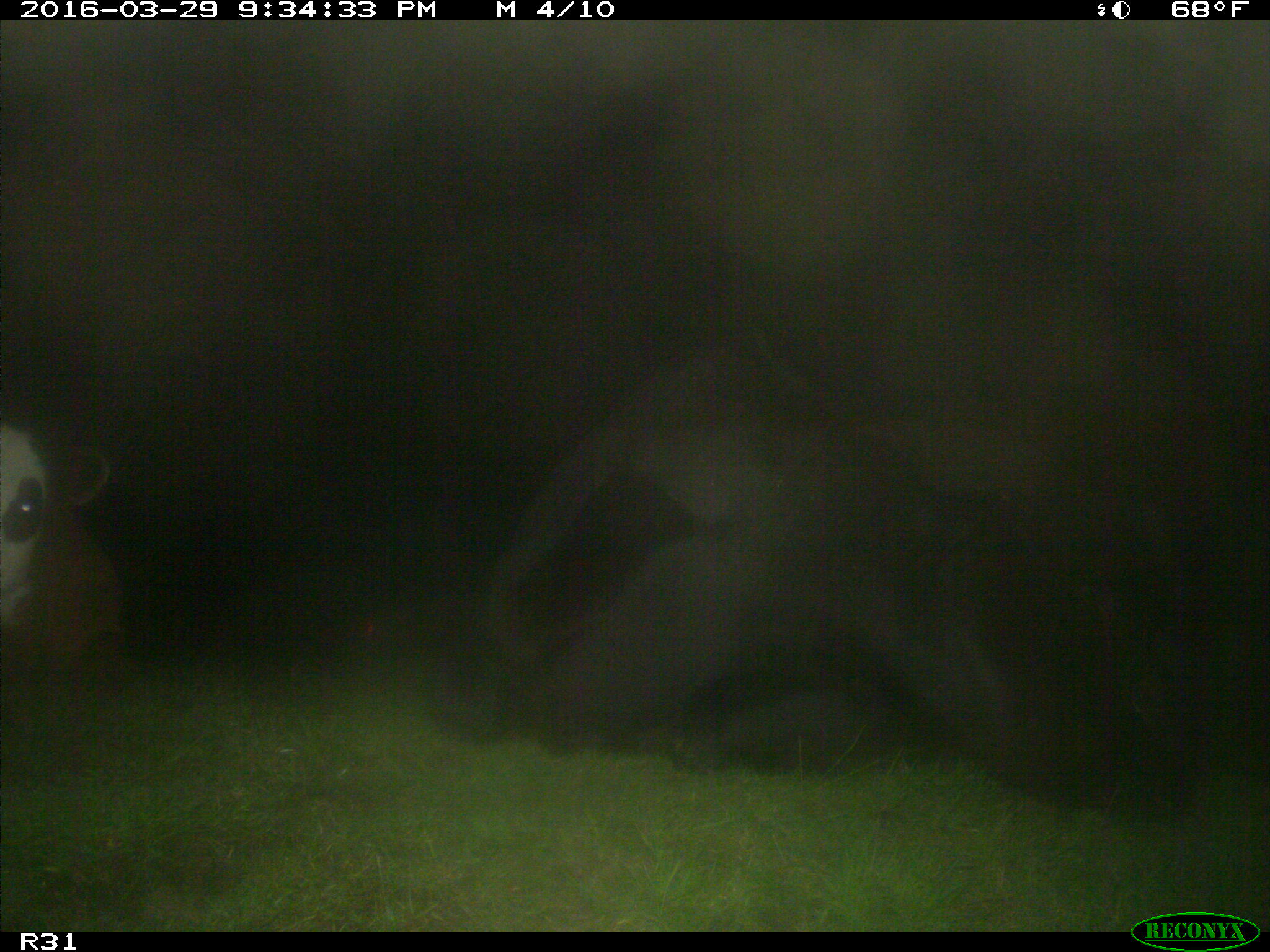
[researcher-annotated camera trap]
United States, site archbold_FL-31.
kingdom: Animalia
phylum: Chordata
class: Mammalia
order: Artiodactyla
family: Bovidae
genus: Bos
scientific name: Bos taurus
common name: domestic cow